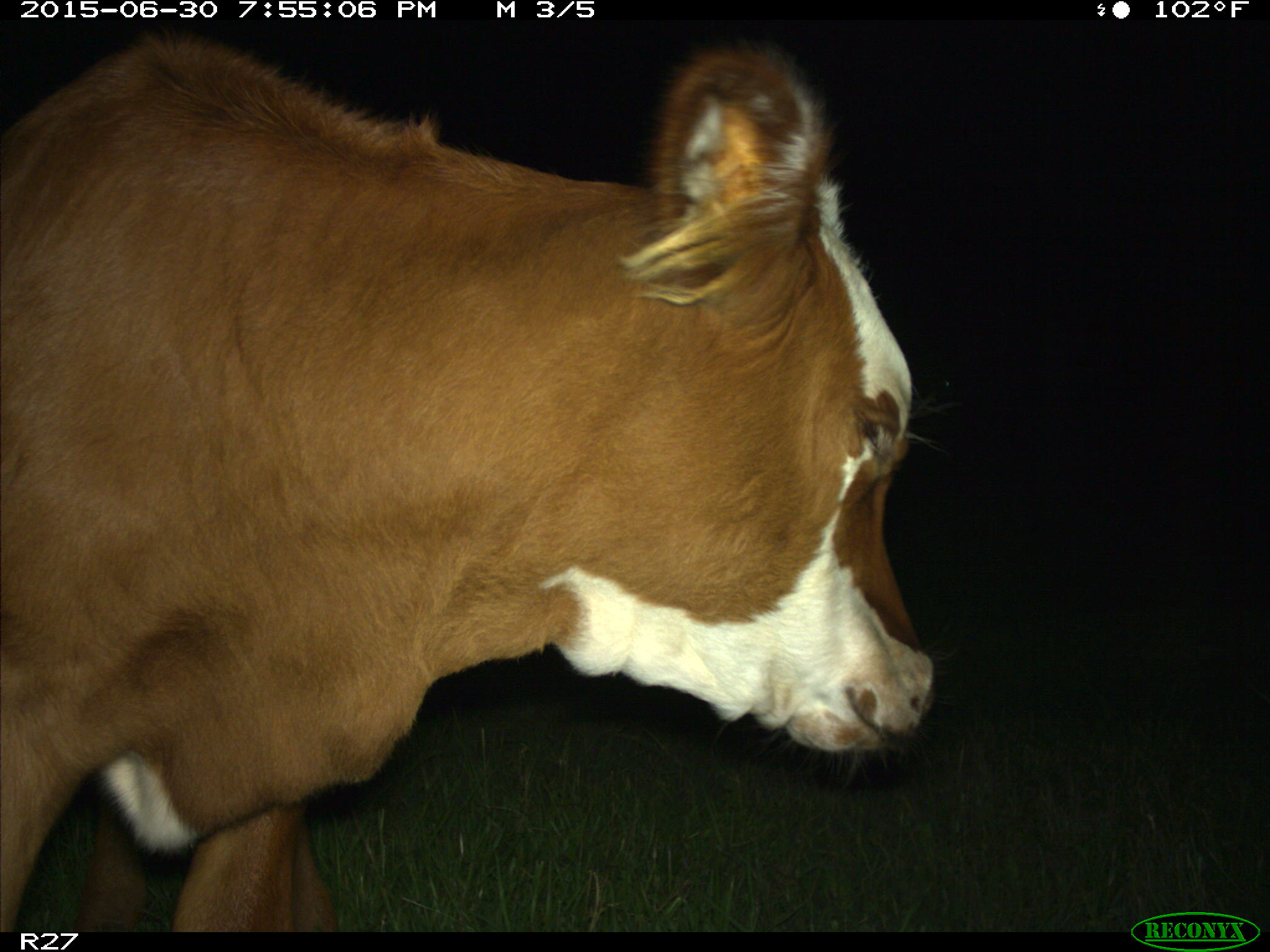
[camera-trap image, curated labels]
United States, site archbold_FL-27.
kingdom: Animalia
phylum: Chordata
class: Mammalia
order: Artiodactyla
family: Bovidae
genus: Bos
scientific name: Bos taurus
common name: domestic cow